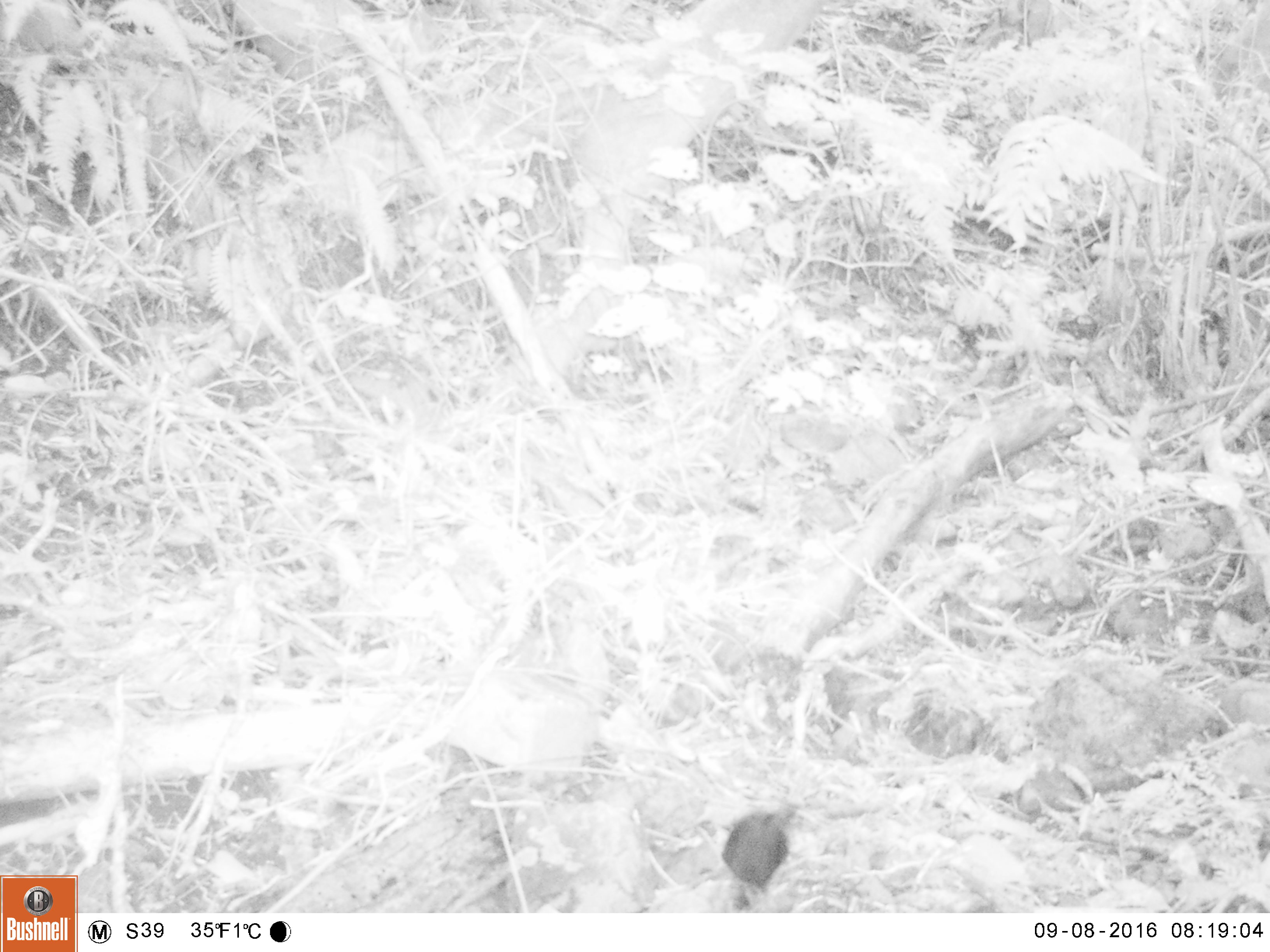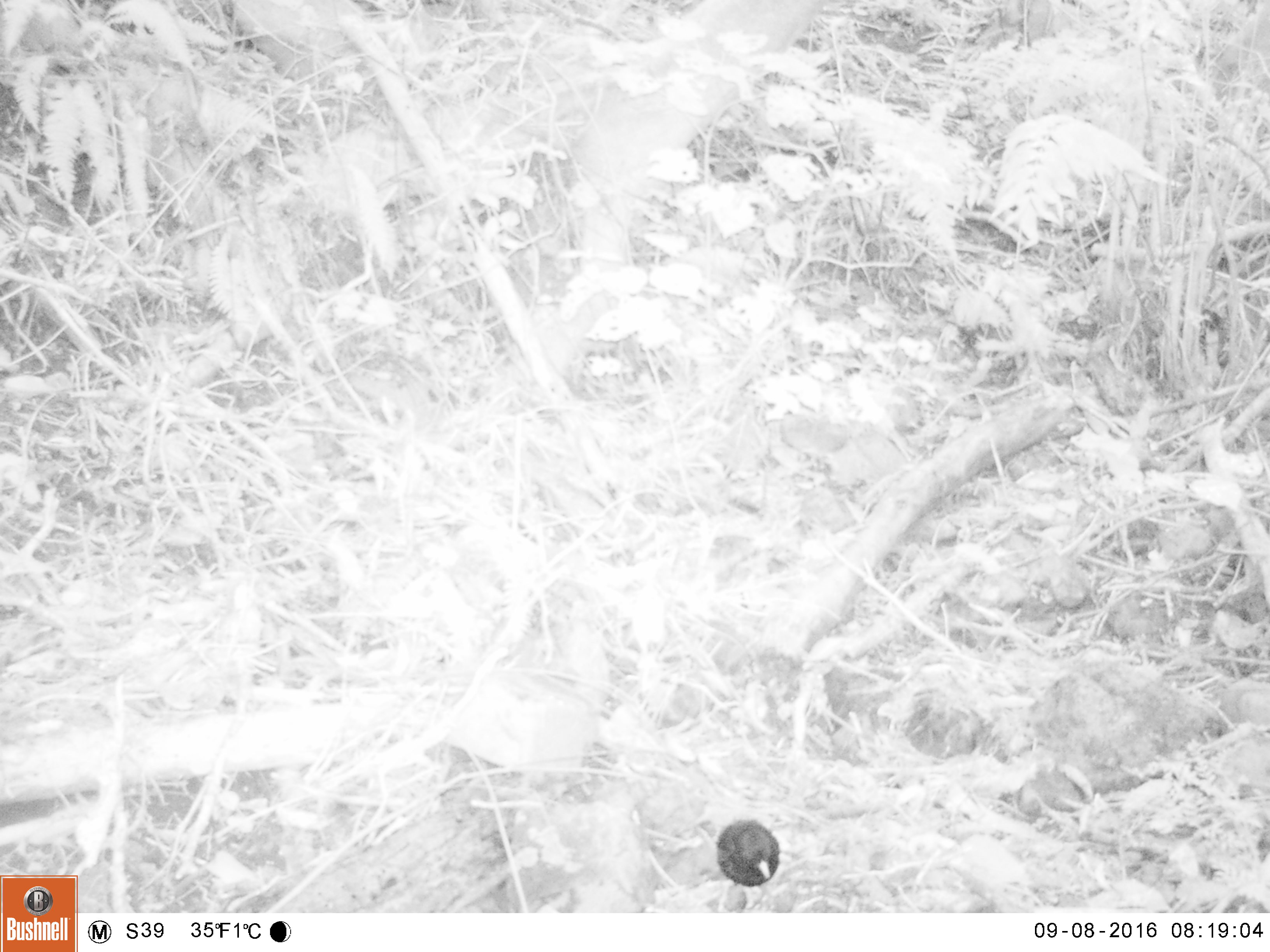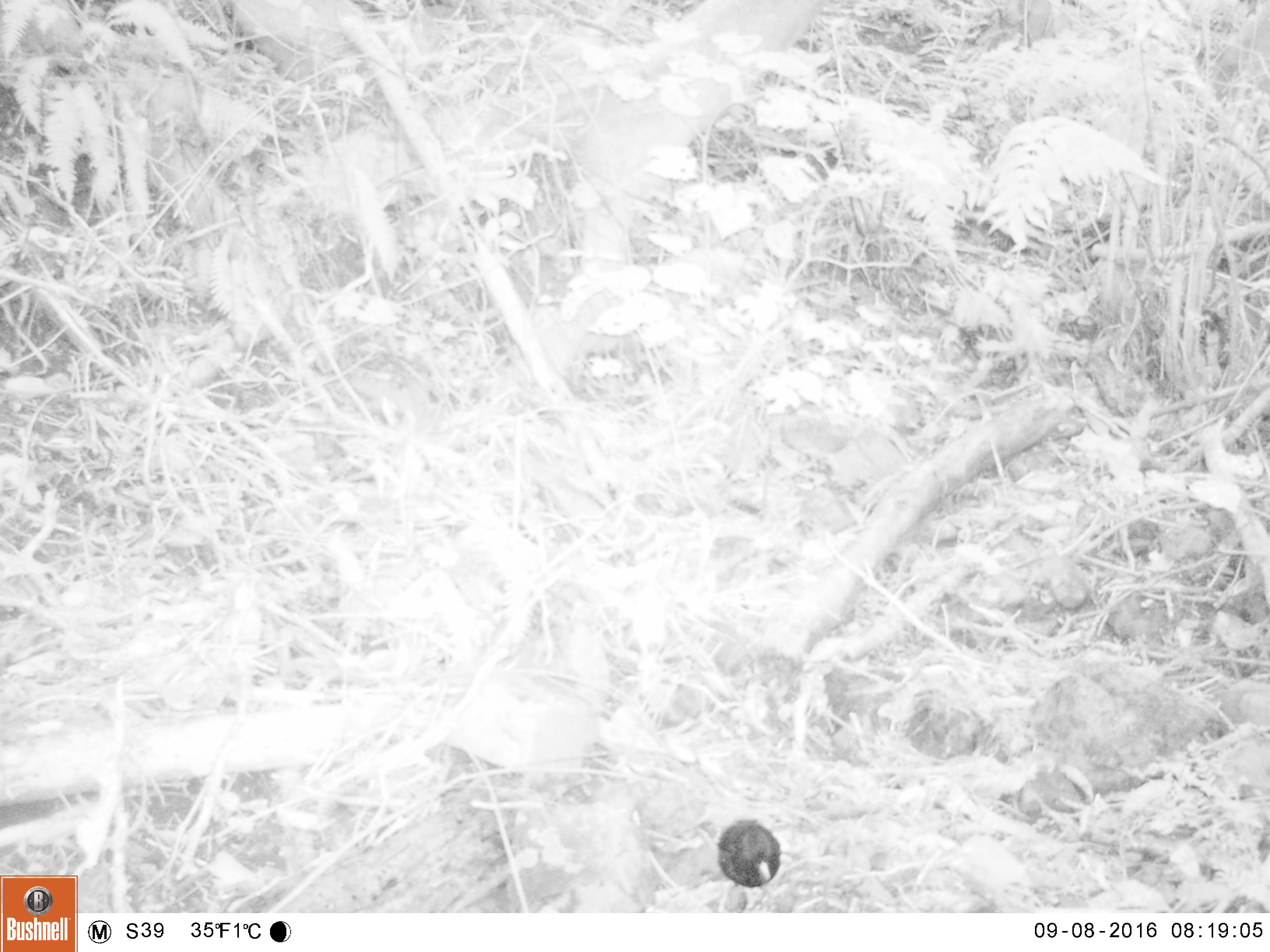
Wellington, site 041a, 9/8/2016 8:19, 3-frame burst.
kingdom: Animalia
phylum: Chordata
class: Aves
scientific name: Aves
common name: bird